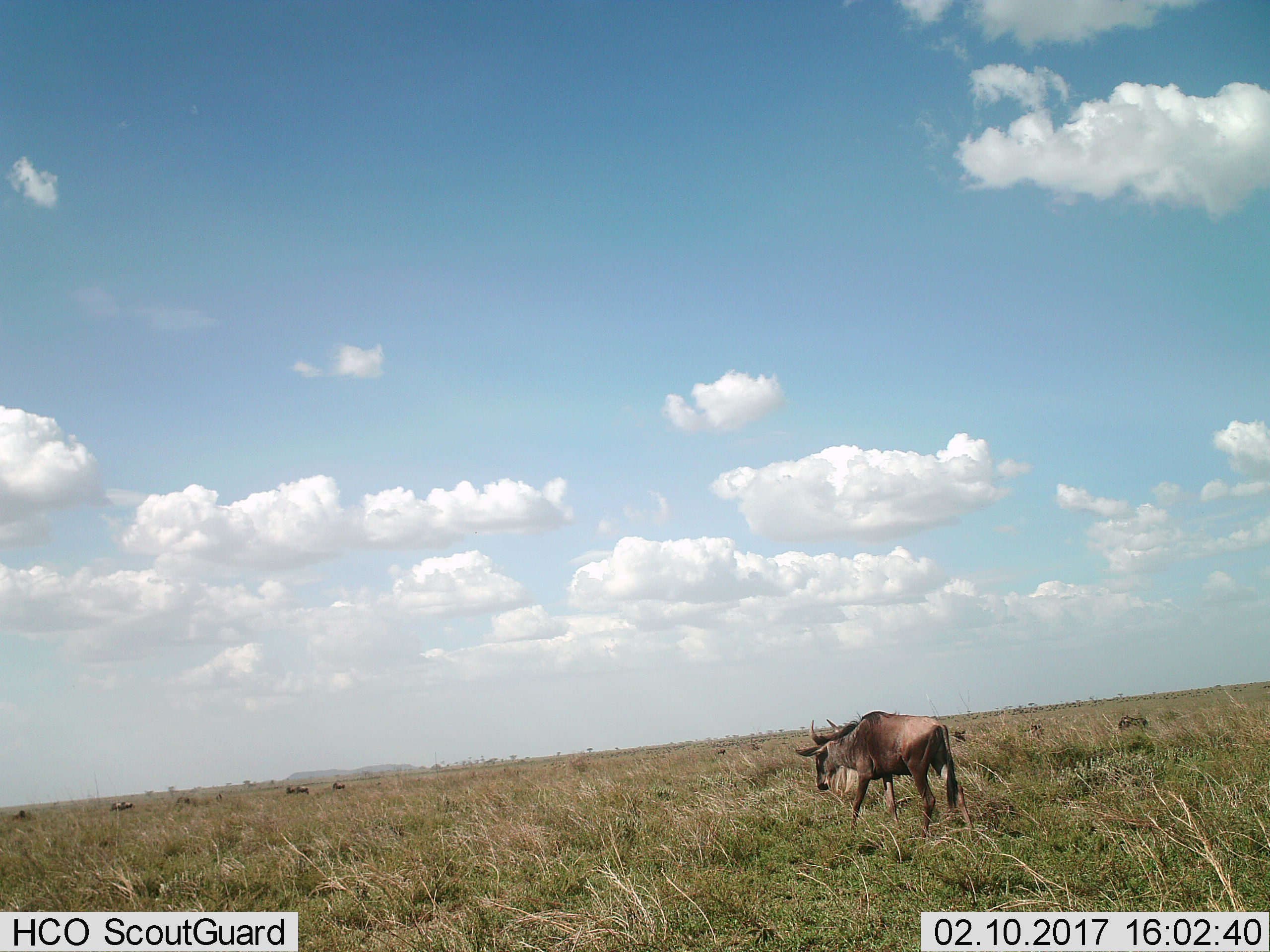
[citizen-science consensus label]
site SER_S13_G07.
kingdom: Animalia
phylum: Chordata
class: Mammalia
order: Artiodactyla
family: Bovidae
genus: Connochaetes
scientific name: Connochaetes taurinus taurinus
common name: blue wildebeest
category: wildebeestblue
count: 7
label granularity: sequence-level